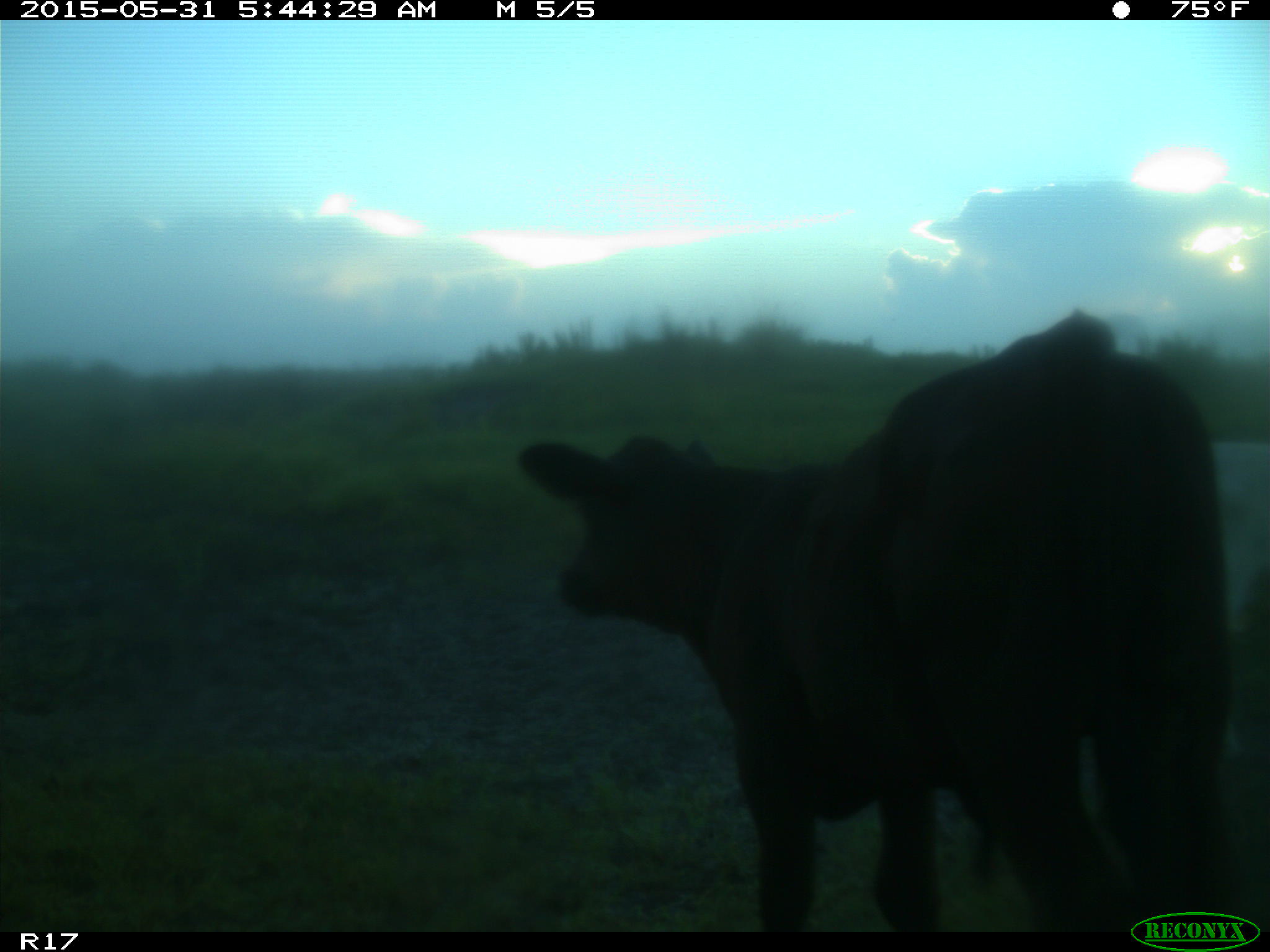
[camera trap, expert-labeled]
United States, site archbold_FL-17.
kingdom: Animalia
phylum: Chordata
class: Mammalia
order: Artiodactyla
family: Bovidae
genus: Bos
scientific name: Bos taurus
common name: domestic cow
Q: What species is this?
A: Bos taurus (domestic cow).